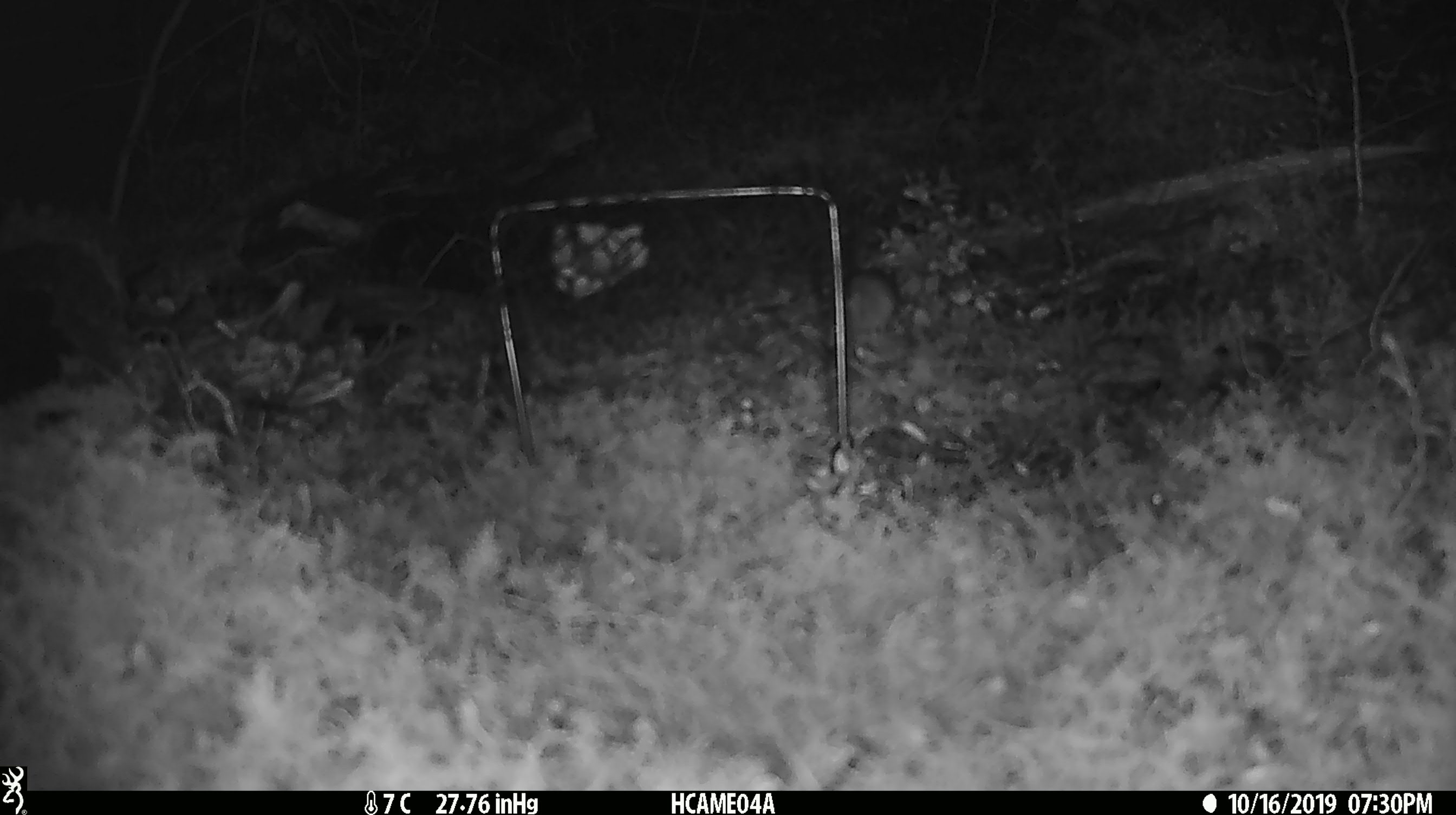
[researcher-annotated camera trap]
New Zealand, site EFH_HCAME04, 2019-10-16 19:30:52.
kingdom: Animalia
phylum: Chordata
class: Mammalia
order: Rodentia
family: Muridae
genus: Mus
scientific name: Mus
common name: mouse